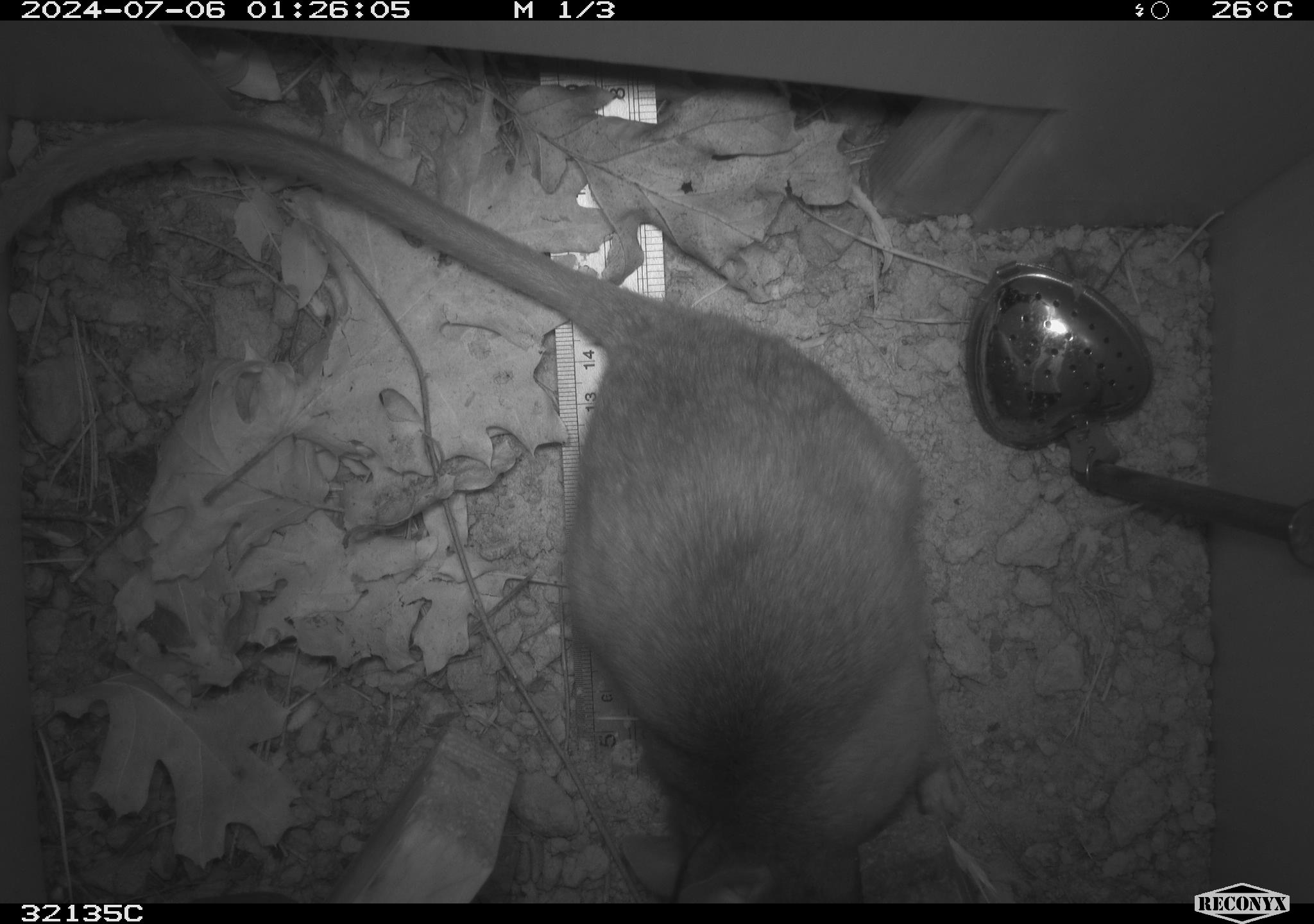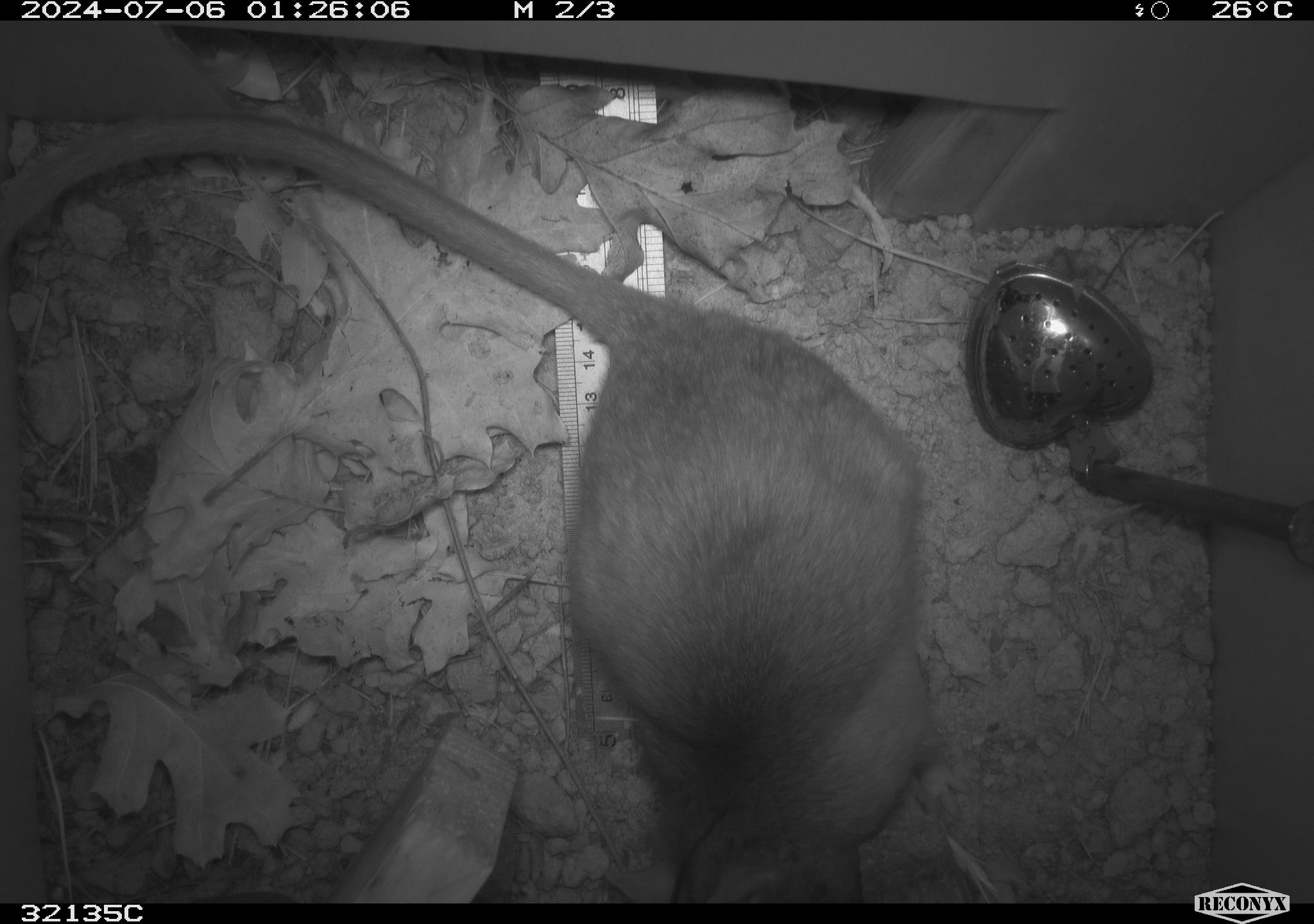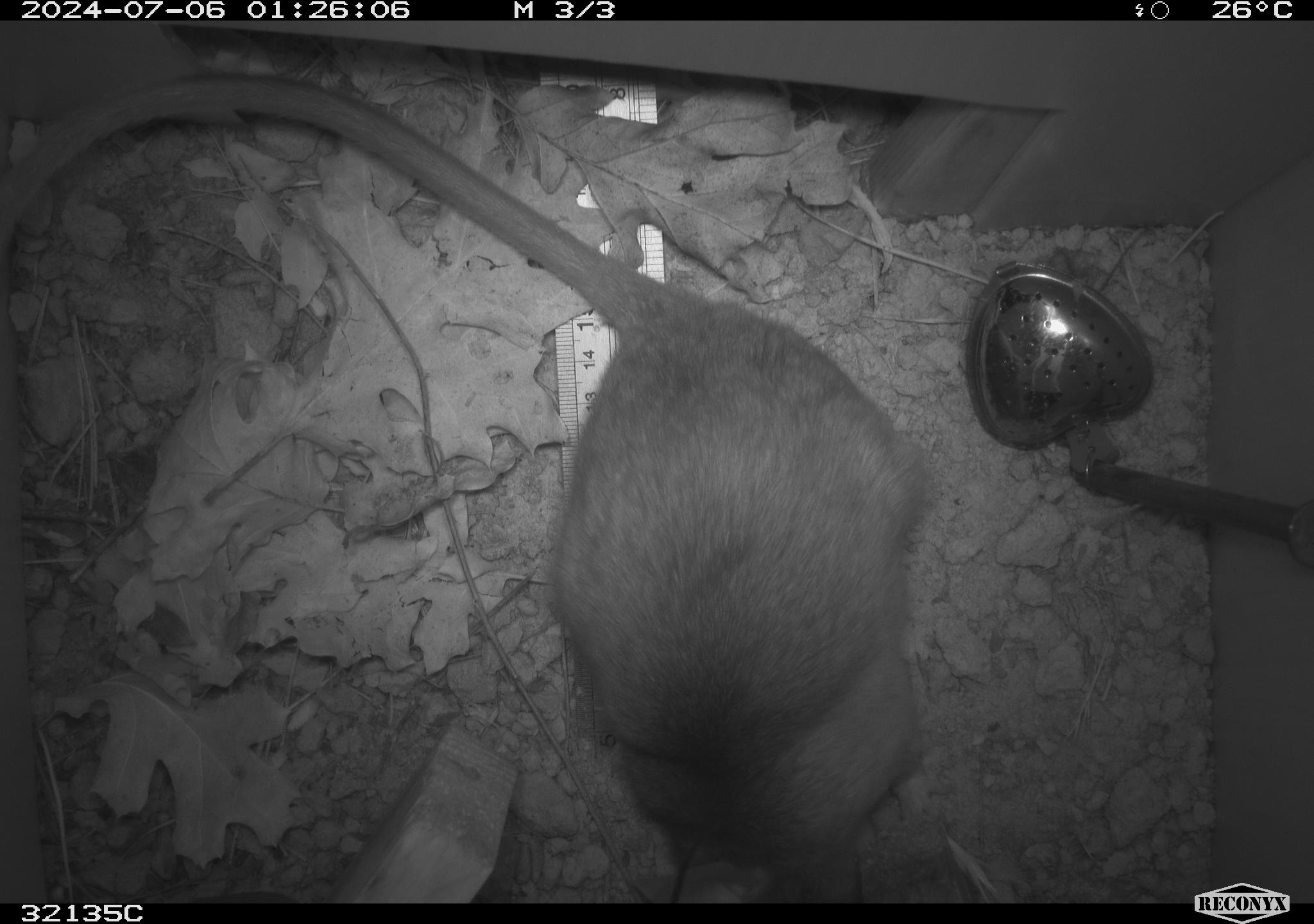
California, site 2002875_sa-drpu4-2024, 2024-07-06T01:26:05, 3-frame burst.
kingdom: Animalia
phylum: Chordata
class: Mammalia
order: Rodentia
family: Cricetidae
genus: Neotoma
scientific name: Neotoma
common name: pack rat or woodrat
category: neotoma species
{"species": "neotoma species (pack rat or woodrat) (Neotoma)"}